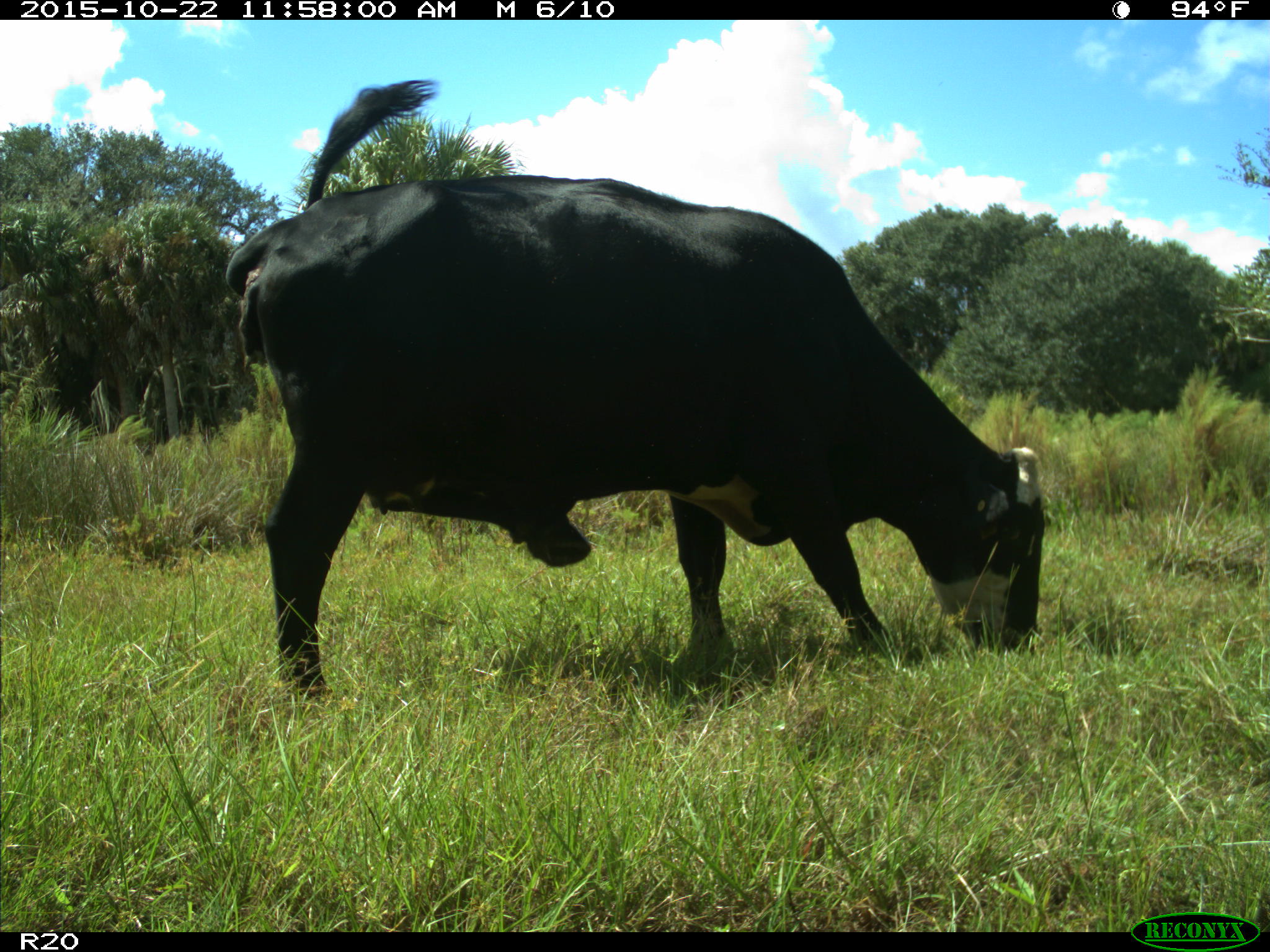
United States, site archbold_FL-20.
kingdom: Animalia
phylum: Chordata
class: Mammalia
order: Artiodactyla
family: Bovidae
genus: Bos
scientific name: Bos taurus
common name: domestic cow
Bos taurus (domestic cow).